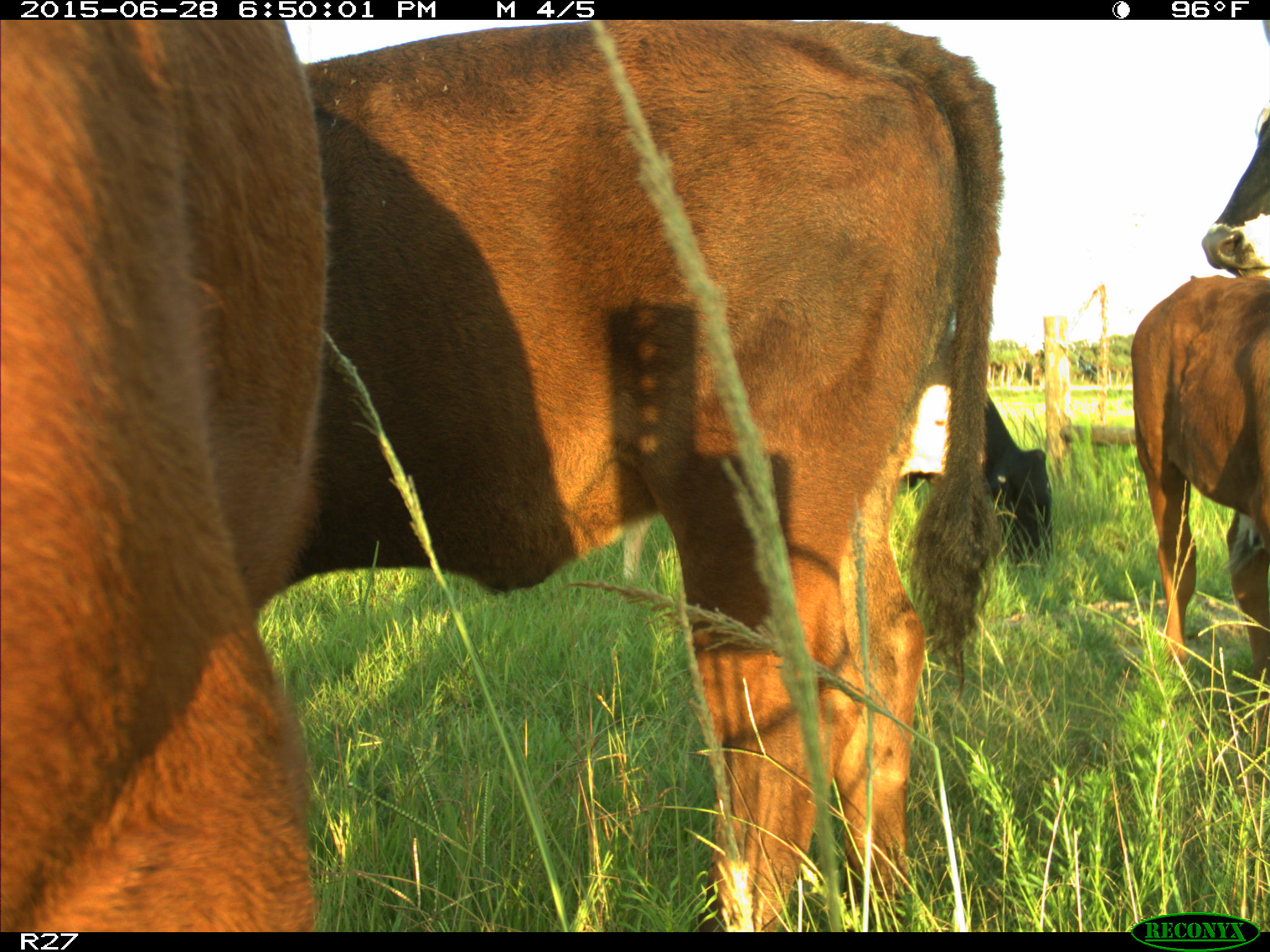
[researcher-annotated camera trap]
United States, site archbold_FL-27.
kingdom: Animalia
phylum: Chordata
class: Mammalia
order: Artiodactyla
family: Bovidae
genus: Bos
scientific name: Bos taurus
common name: domestic cow